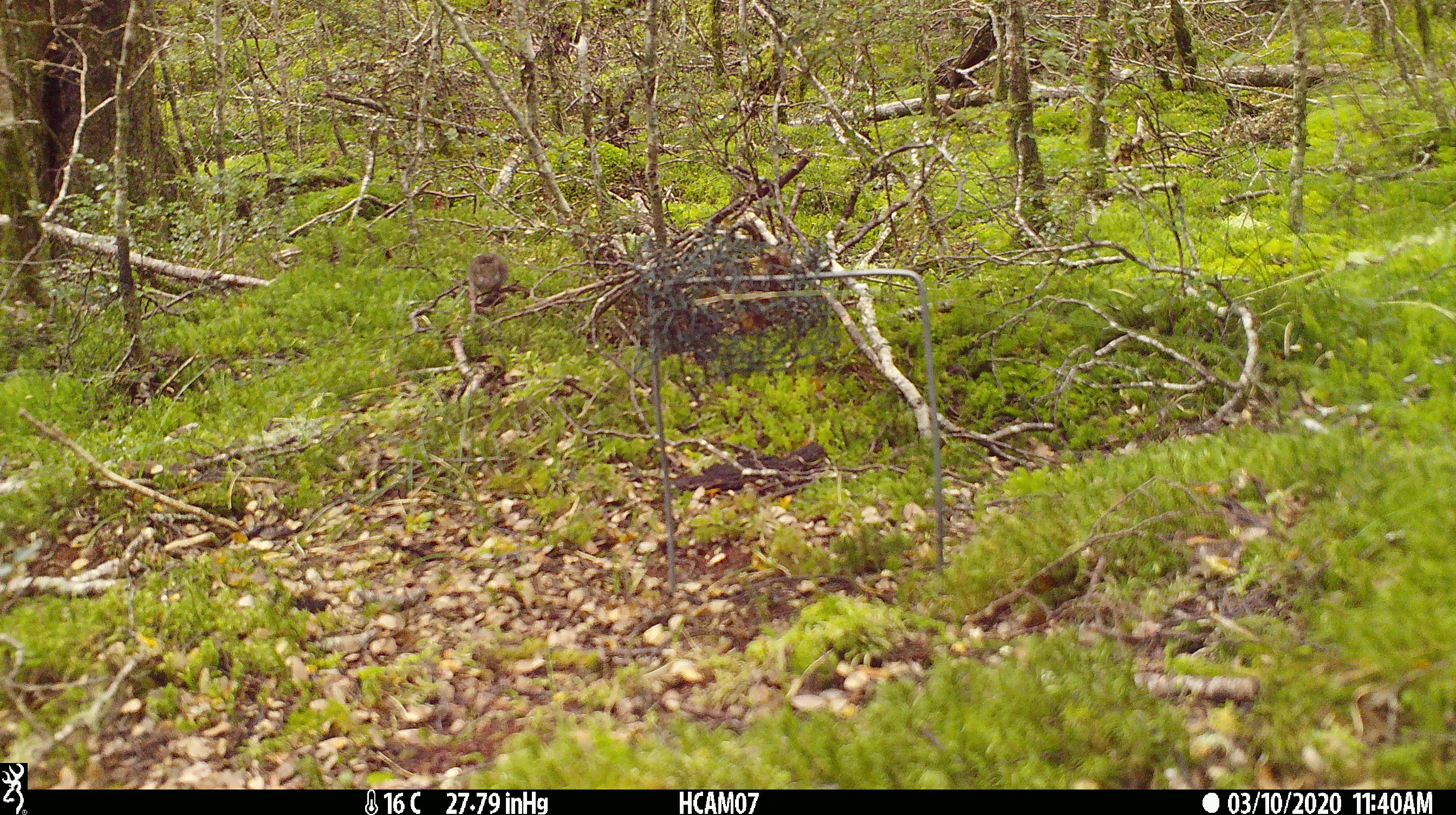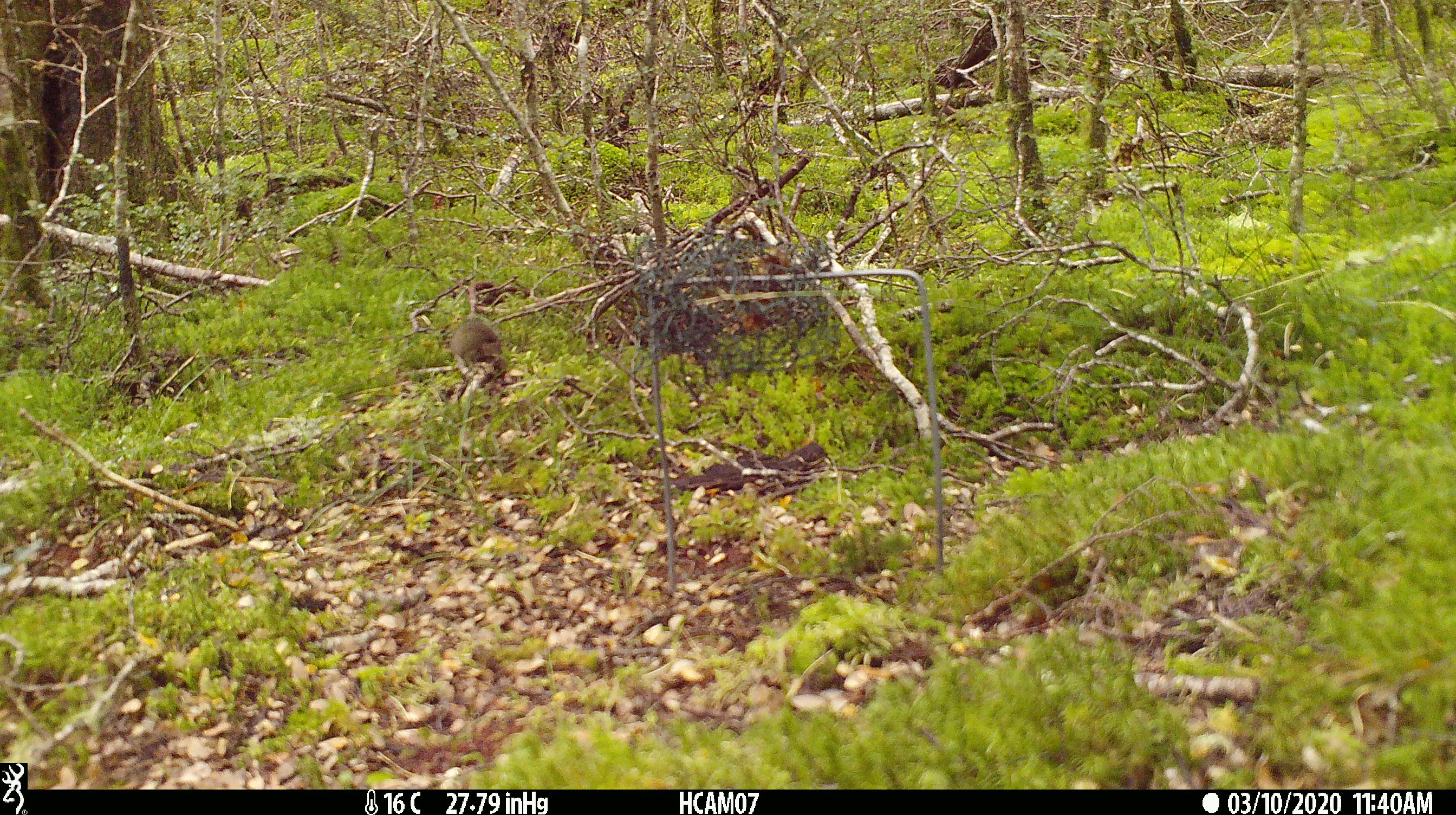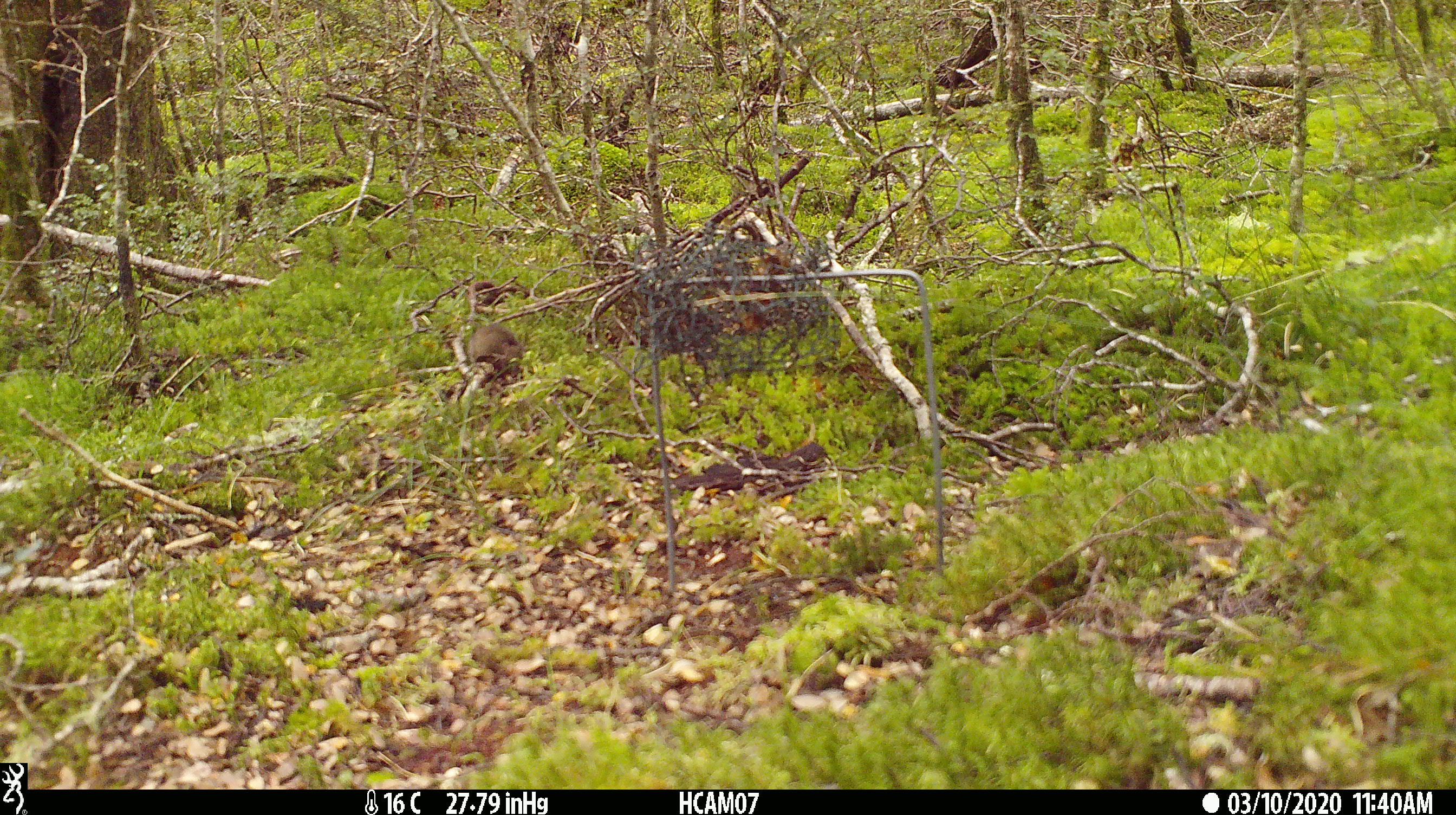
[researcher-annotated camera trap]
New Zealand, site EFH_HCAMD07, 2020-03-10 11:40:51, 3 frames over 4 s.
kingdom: Animalia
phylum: Chordata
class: Mammalia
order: Rodentia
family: Muridae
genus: Mus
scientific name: Mus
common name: mouse